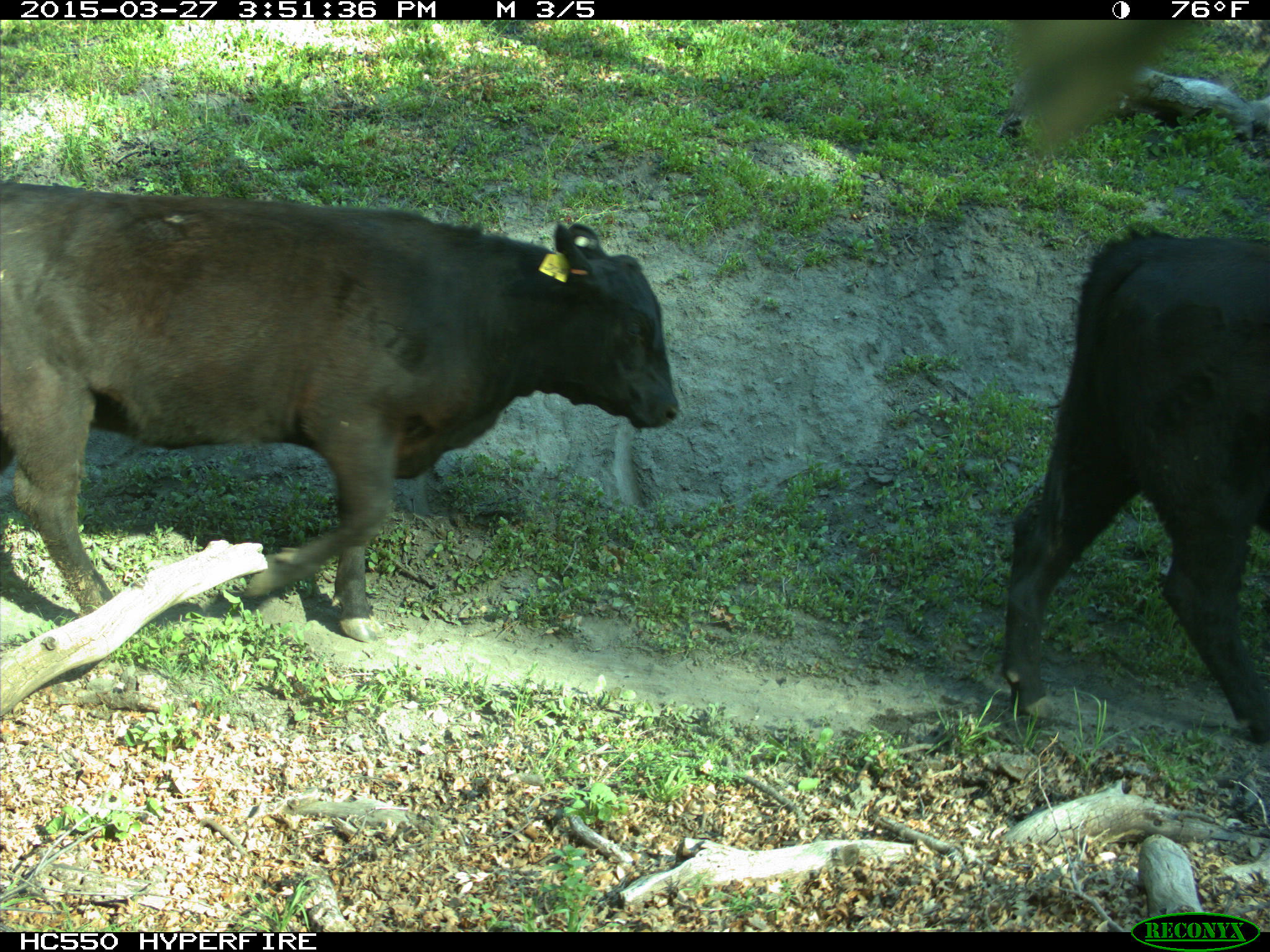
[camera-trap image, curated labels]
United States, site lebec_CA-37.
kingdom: Animalia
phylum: Chordata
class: Mammalia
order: Artiodactyla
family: Bovidae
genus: Bos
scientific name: Bos taurus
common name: domestic cow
Bos taurus (domestic cow).